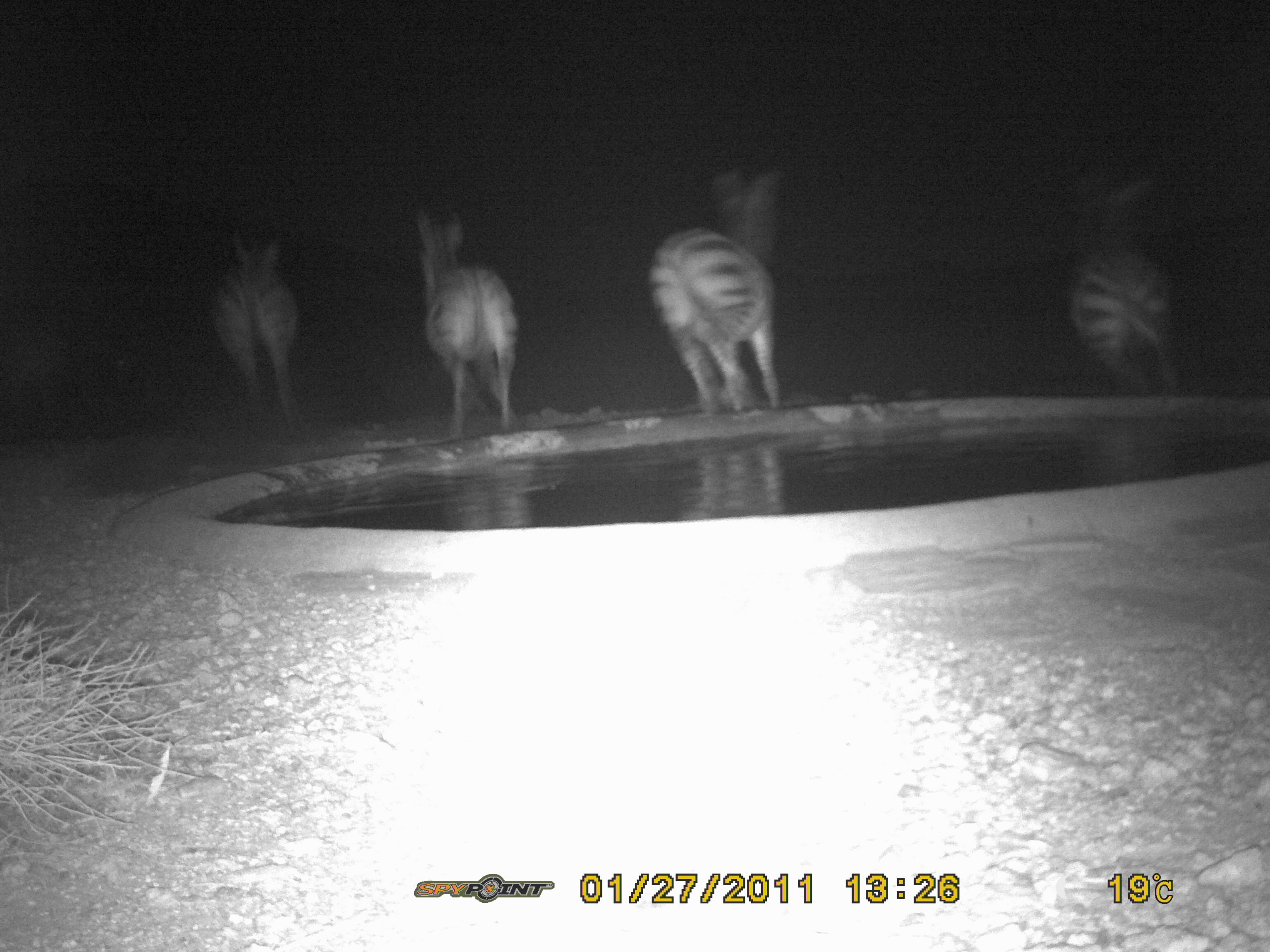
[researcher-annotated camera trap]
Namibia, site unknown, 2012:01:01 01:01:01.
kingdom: Animalia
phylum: Chordata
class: Mammalia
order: Perissodactyla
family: Equidae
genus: Equus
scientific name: Equus zebra hartmannae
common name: hartmann's mountain zebra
Equus zebra hartmannae (hartmann's mountain zebra).